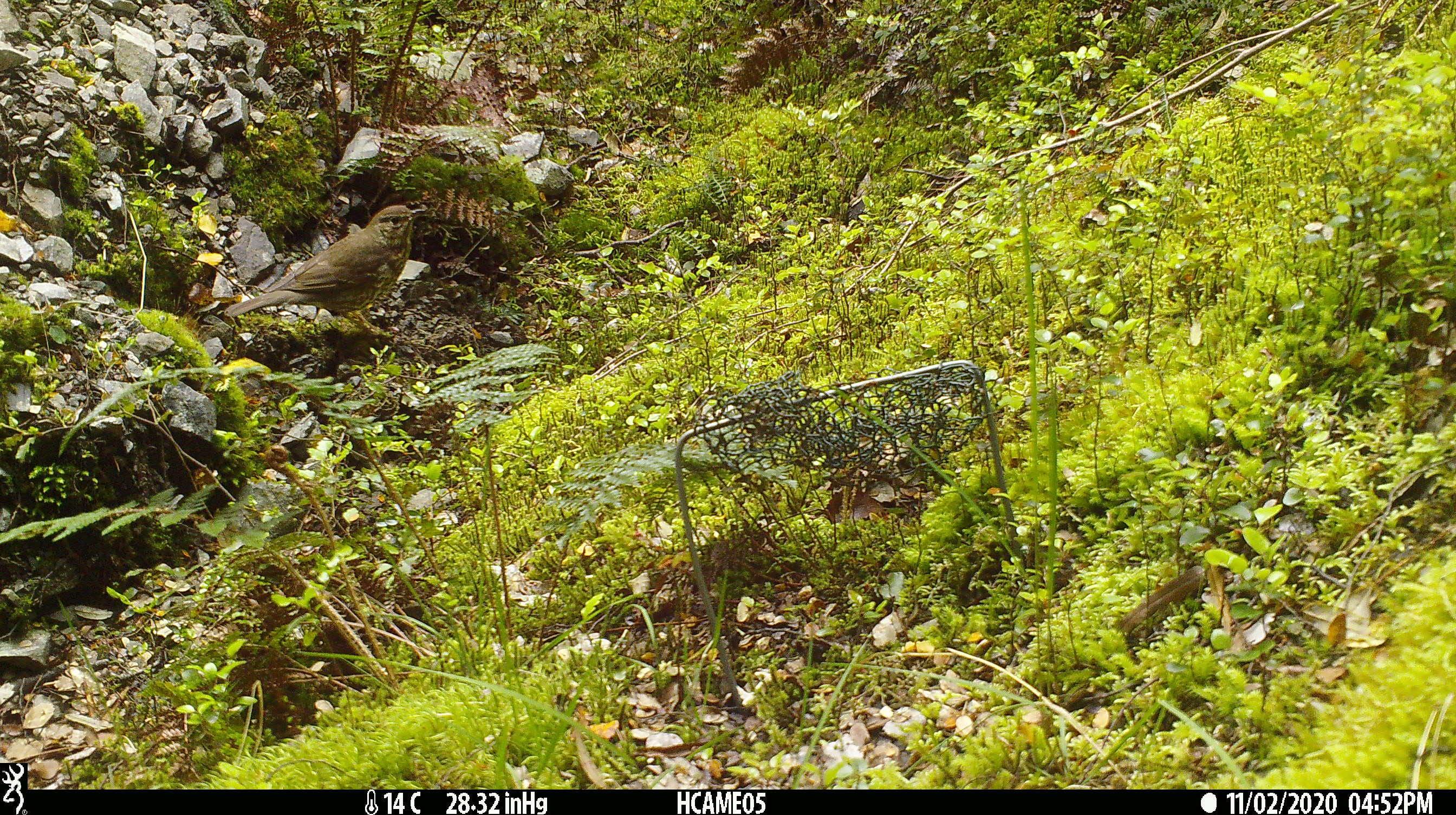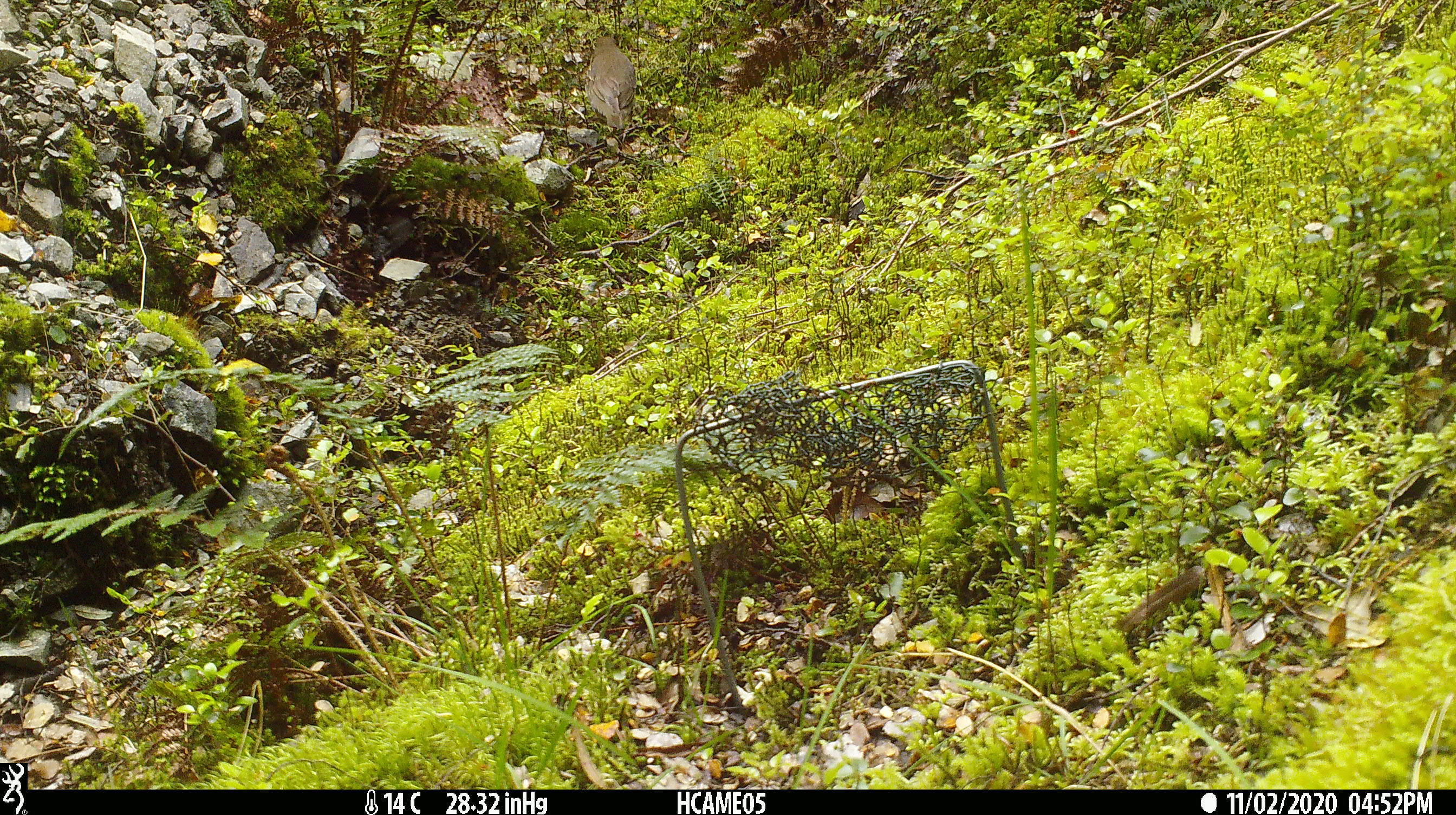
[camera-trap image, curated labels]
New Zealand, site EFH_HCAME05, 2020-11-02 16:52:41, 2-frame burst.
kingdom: Animalia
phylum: Chordata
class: Aves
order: Passeriformes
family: Turdidae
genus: Turdus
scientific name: Turdus philomelos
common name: song thrush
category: thrush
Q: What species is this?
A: Thrush (song thrush) (Turdus philomelos).